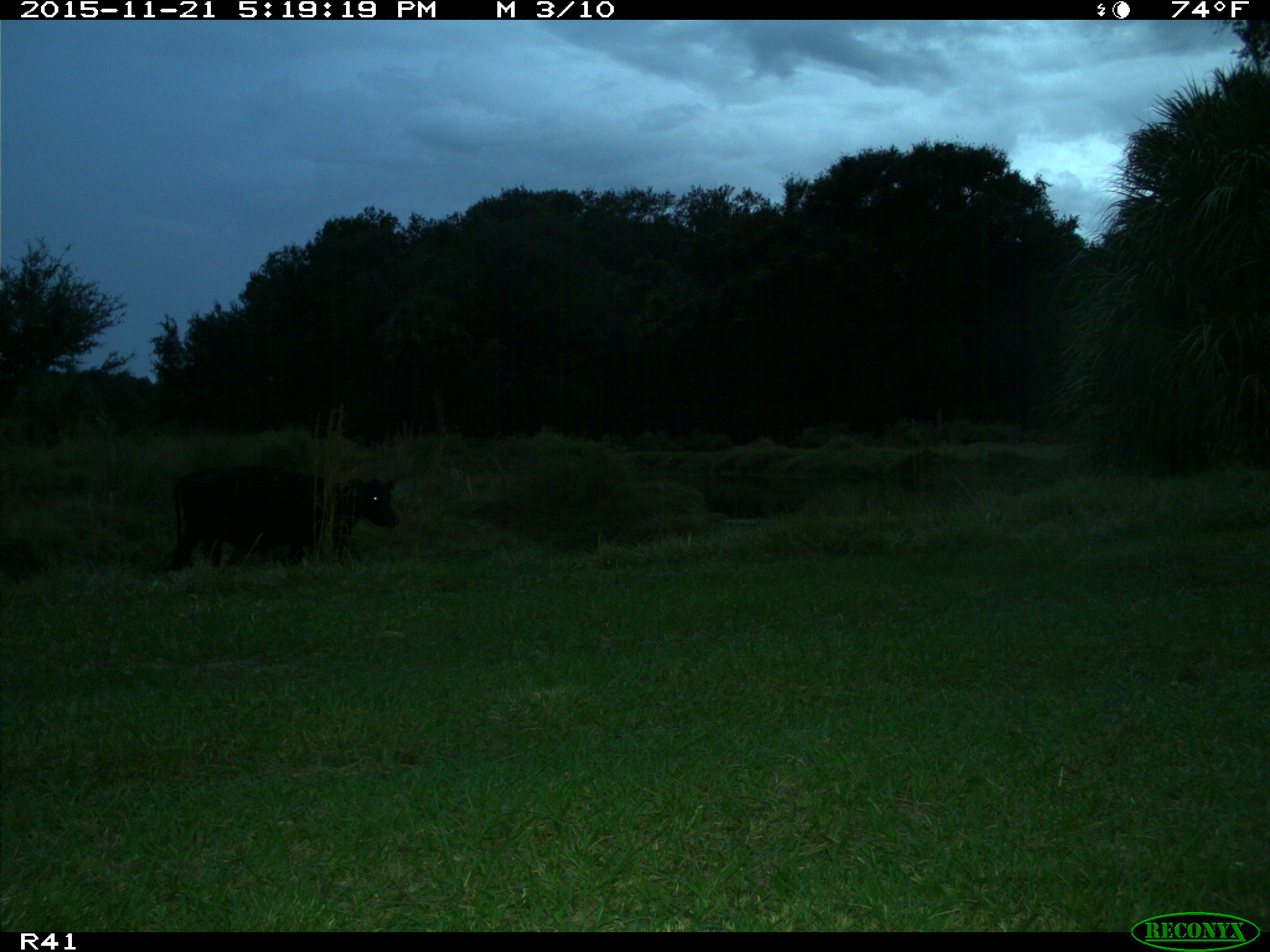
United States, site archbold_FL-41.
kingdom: Animalia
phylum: Chordata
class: Mammalia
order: Artiodactyla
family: Bovidae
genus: Bos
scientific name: Bos taurus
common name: domestic cow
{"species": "Bos taurus (domestic cow)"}